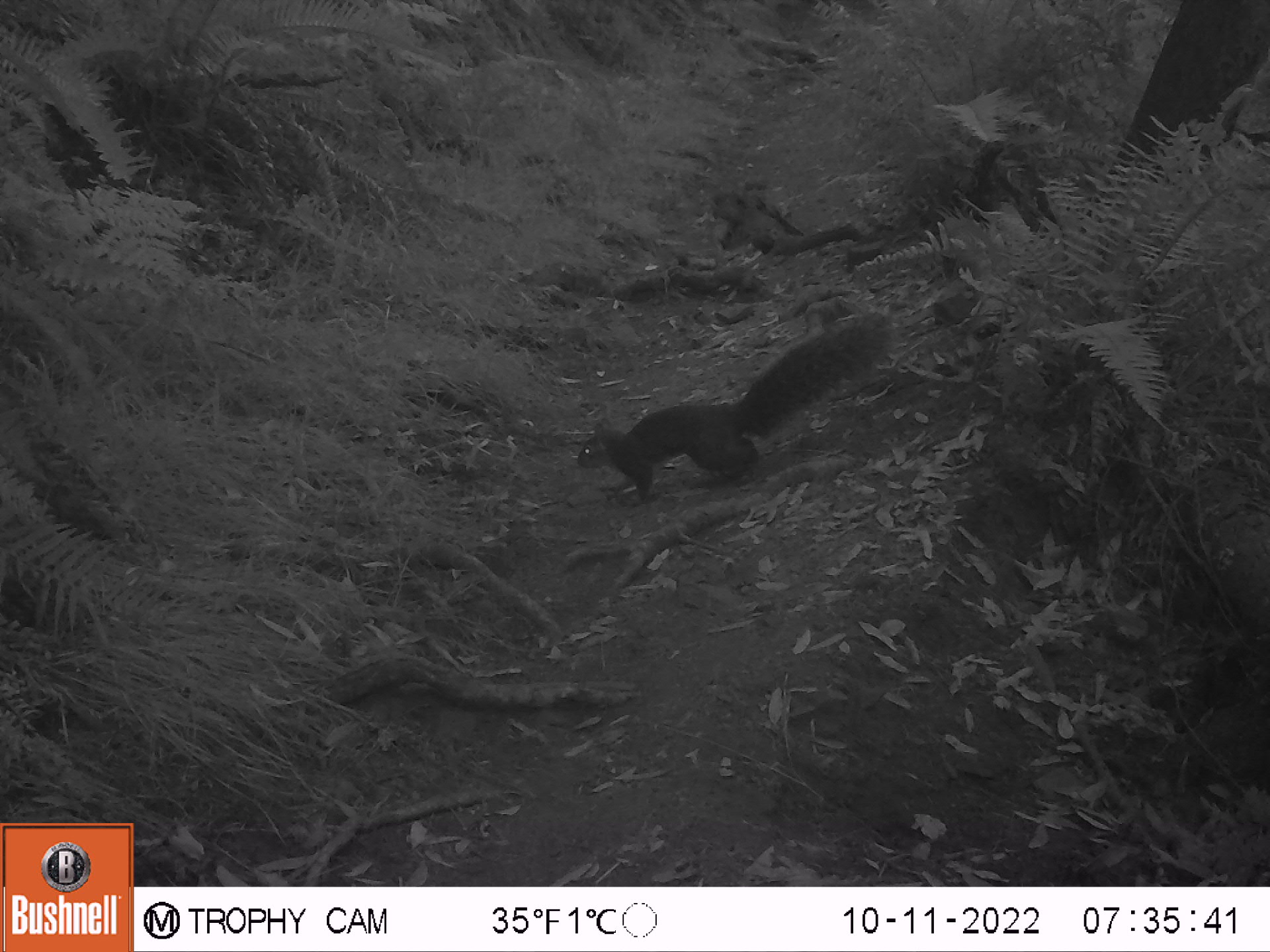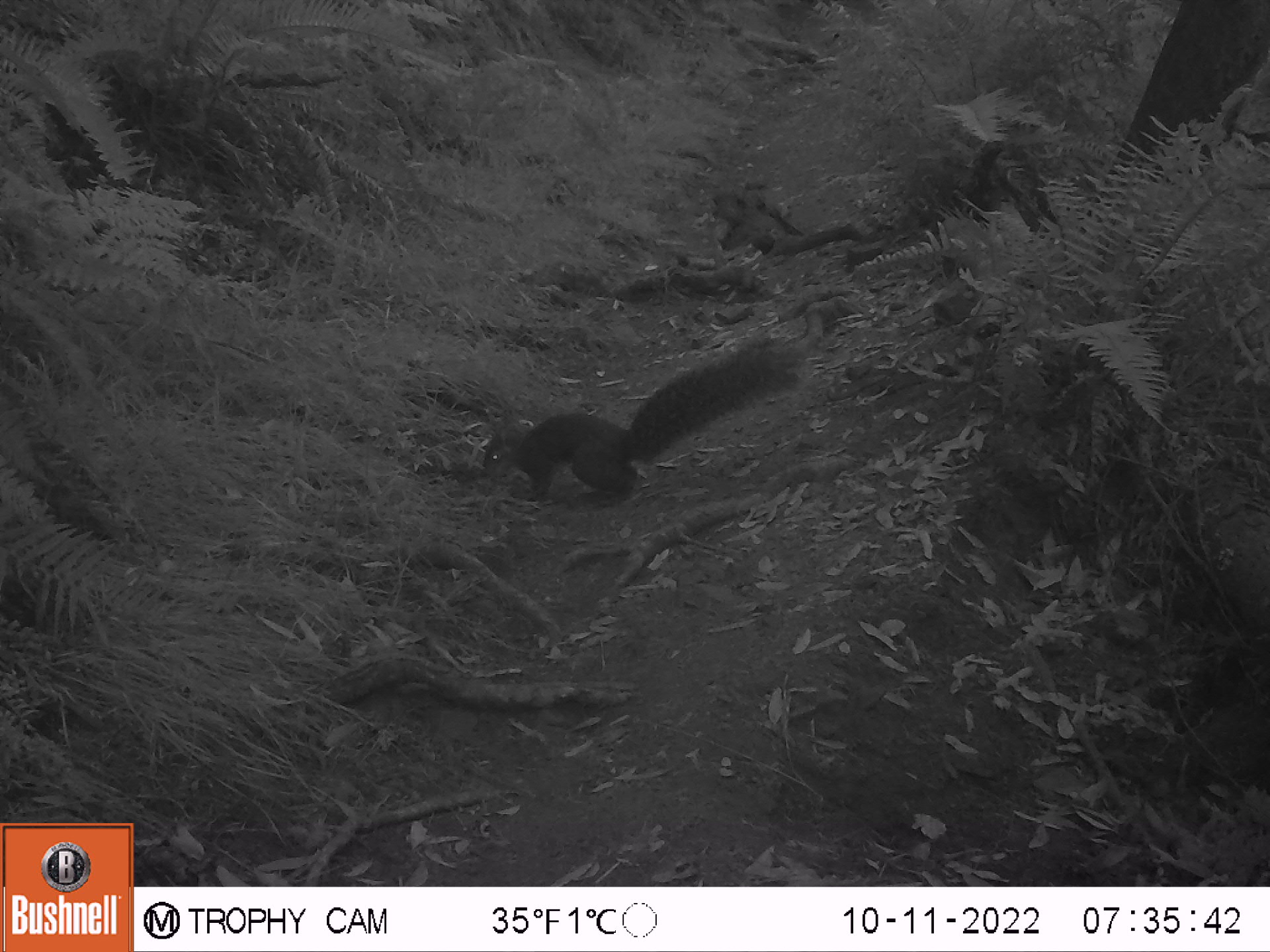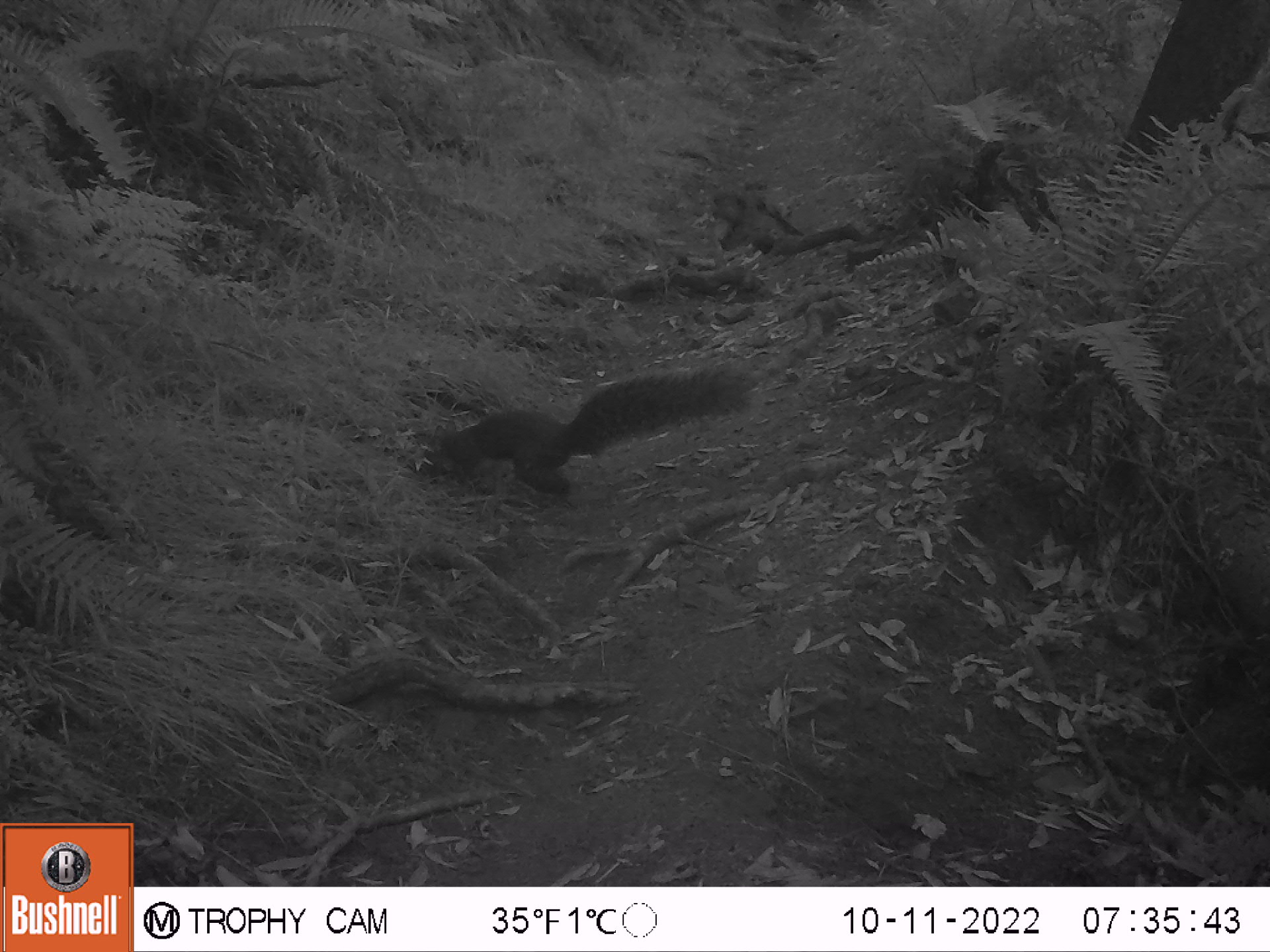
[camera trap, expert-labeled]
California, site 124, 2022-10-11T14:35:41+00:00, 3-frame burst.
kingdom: Animalia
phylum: Chordata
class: Mammalia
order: Rodentia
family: Sciuridae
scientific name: Sciuridae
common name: squirrel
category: unknown squirrel